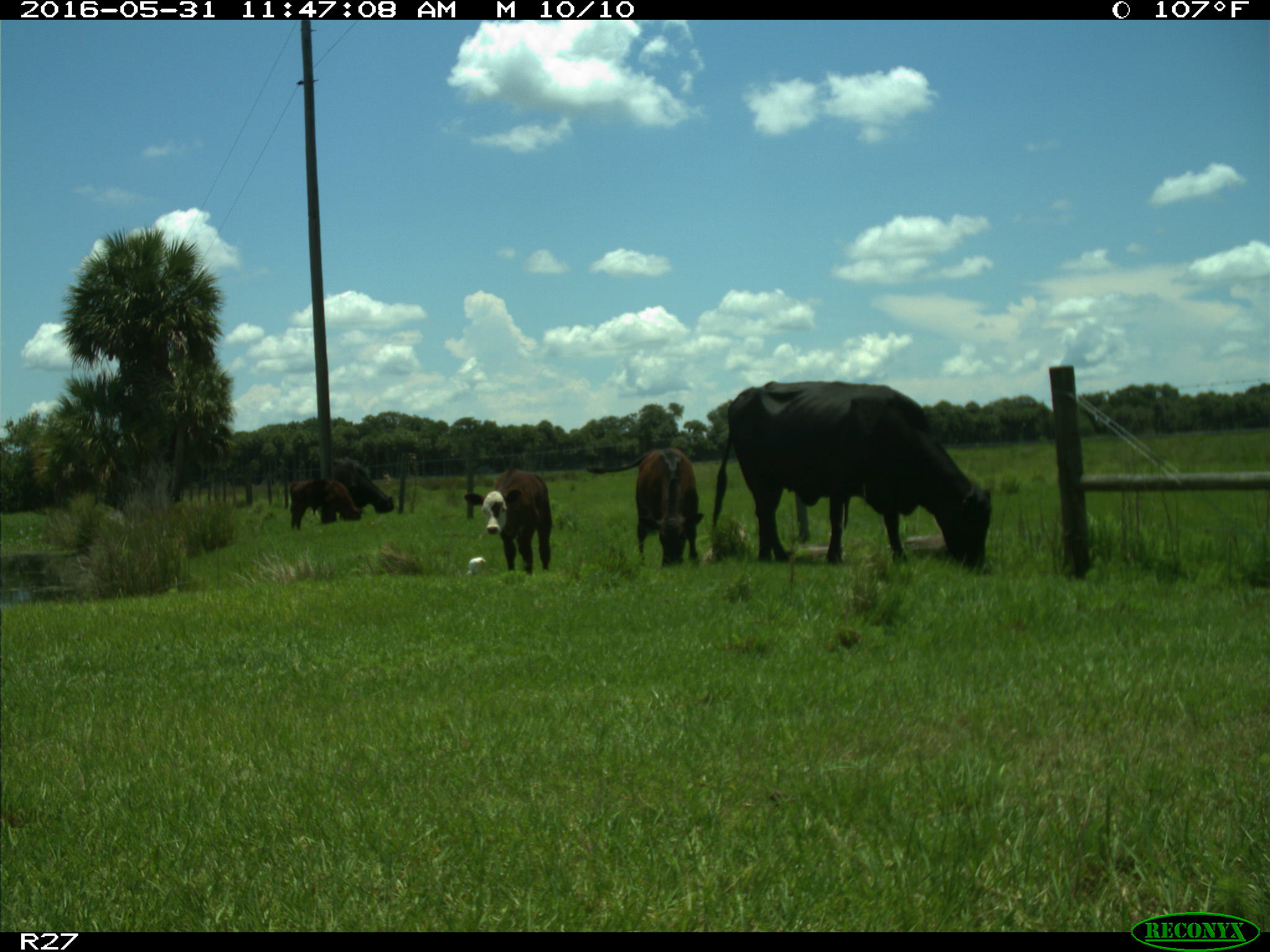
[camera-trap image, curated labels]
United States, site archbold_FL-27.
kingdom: Animalia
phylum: Chordata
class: Mammalia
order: Artiodactyla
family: Bovidae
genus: Bos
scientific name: Bos taurus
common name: domestic cow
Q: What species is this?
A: Bos taurus (domestic cow).